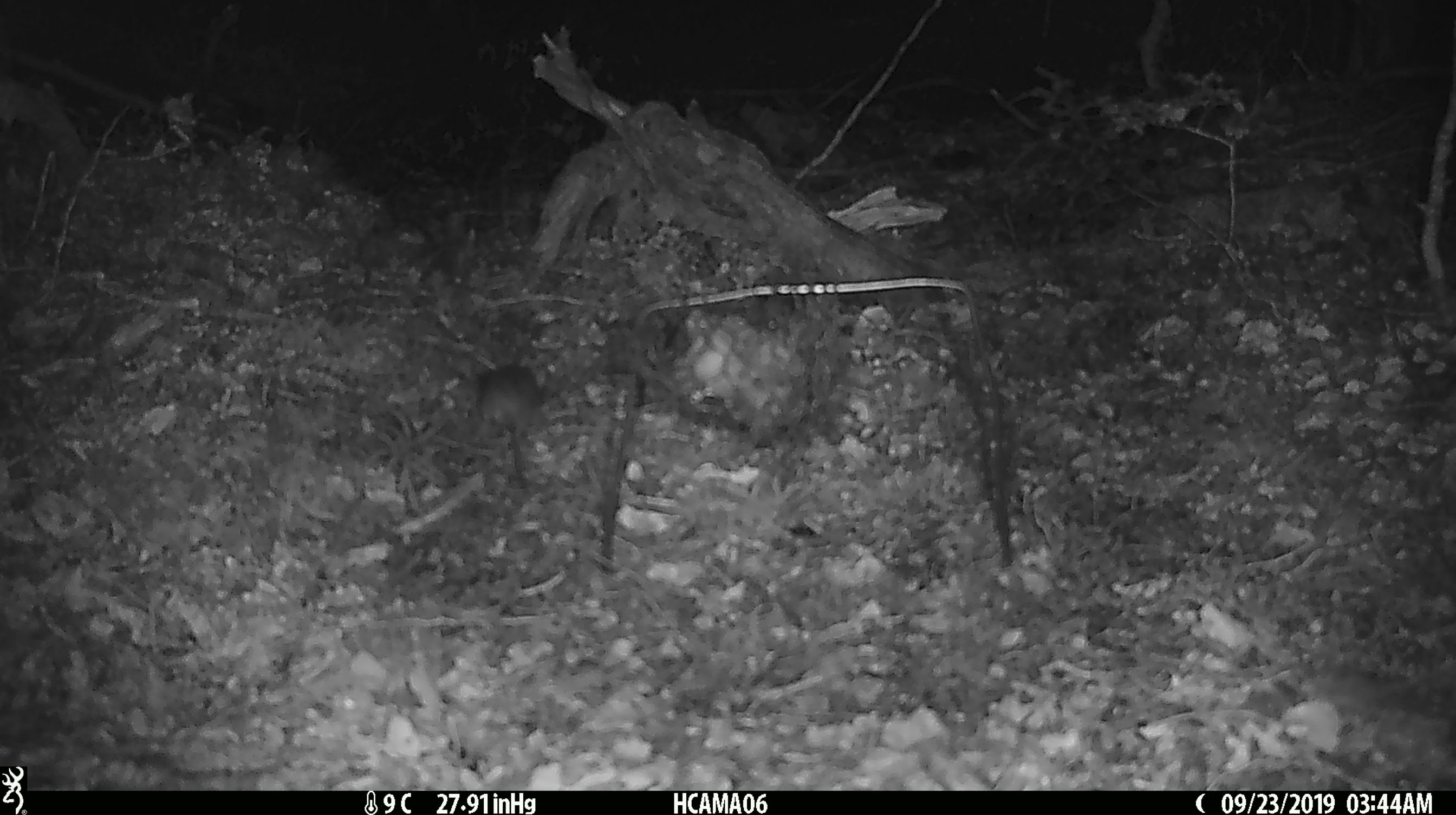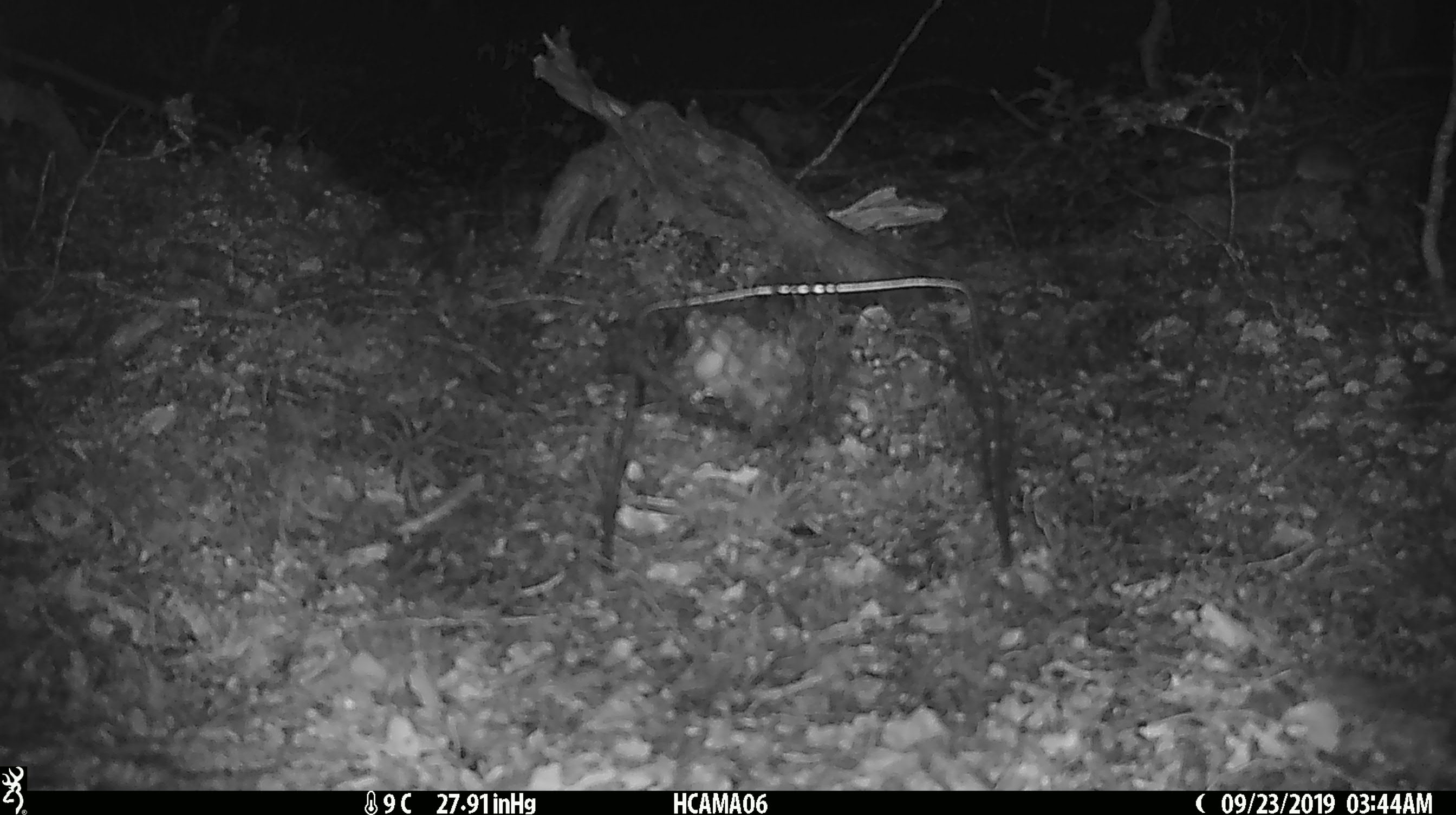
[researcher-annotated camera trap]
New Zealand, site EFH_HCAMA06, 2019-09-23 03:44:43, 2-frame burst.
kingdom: Animalia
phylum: Chordata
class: Mammalia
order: Rodentia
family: Muridae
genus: Mus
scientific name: Mus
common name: mouse